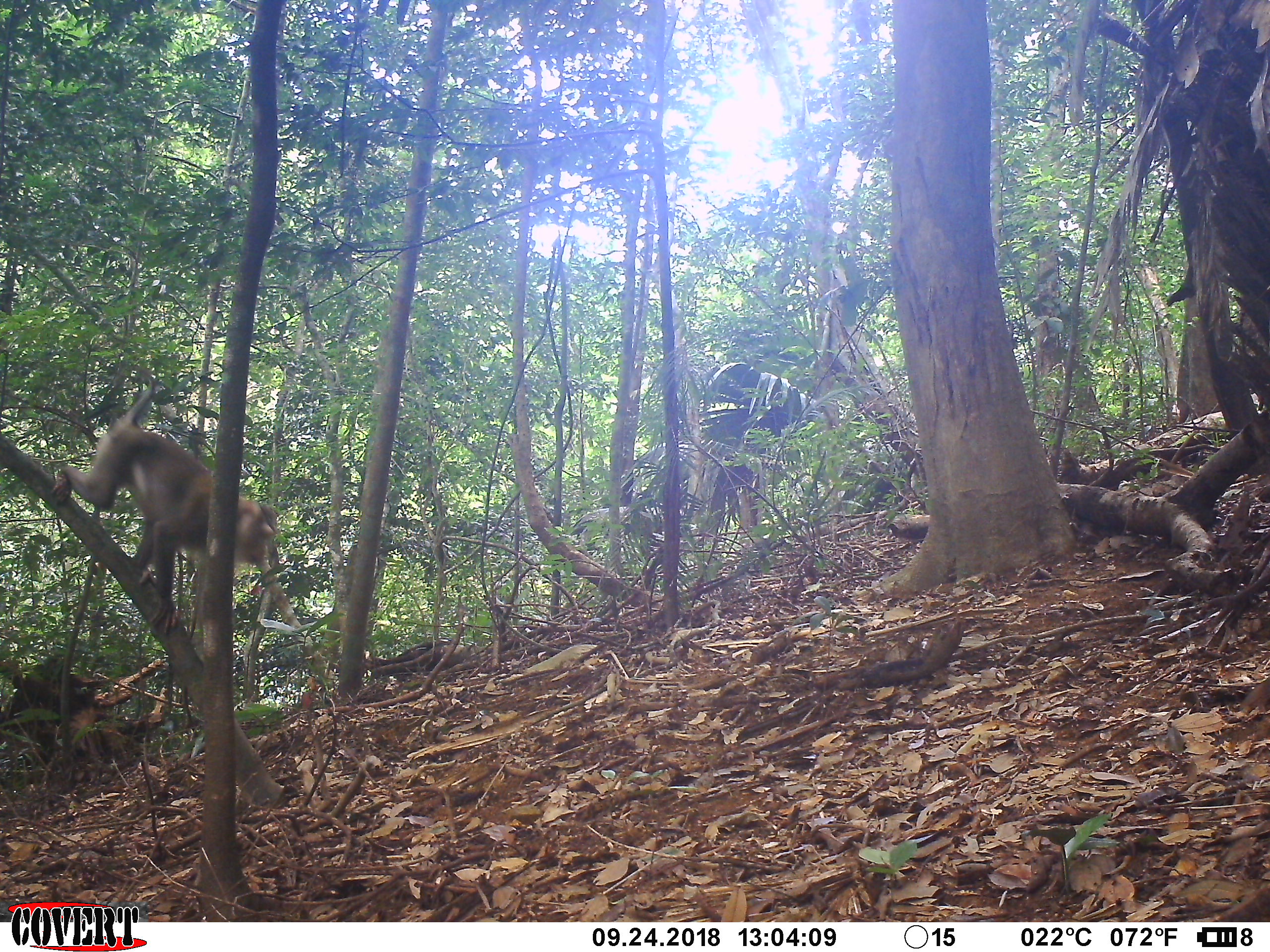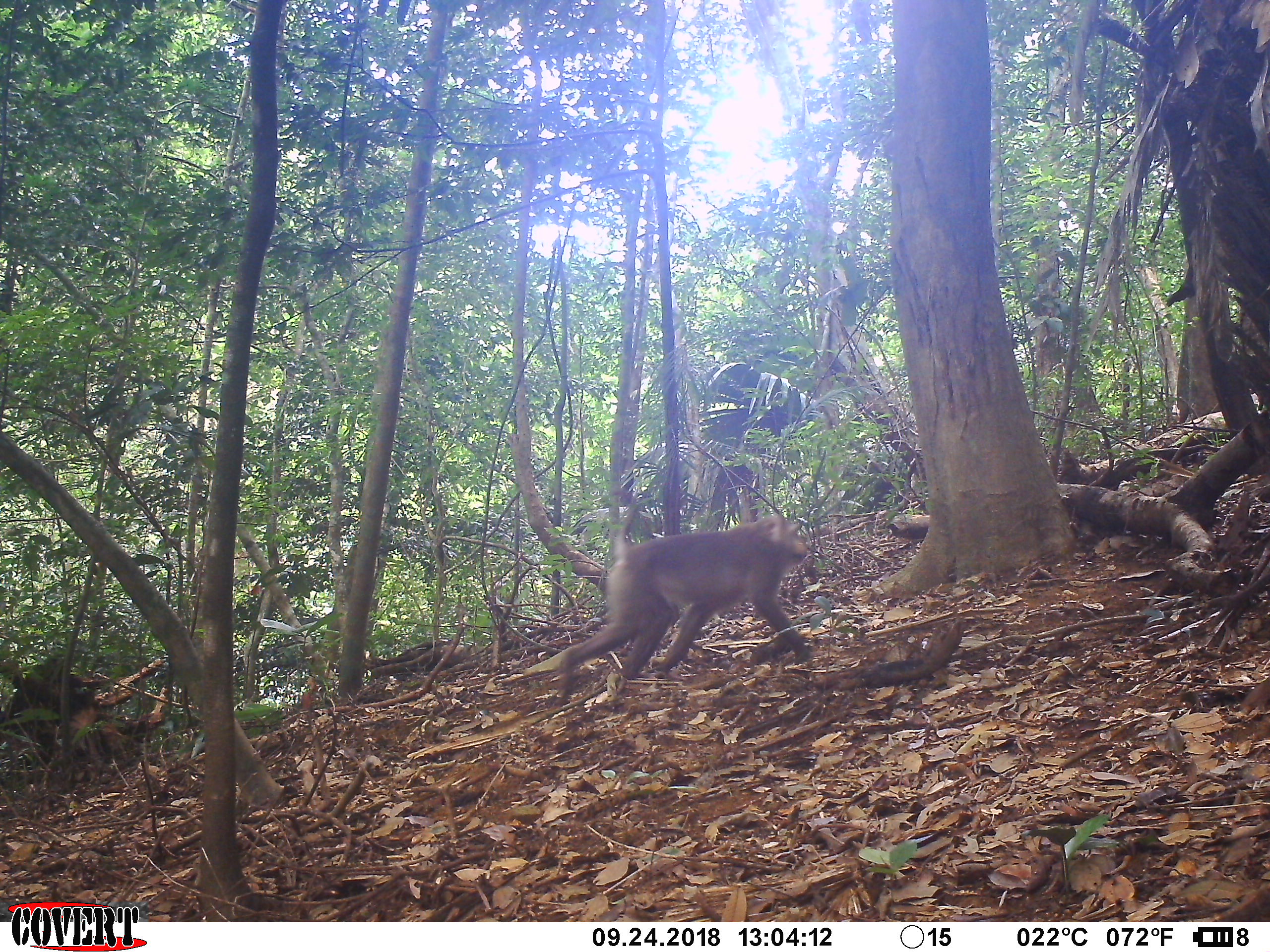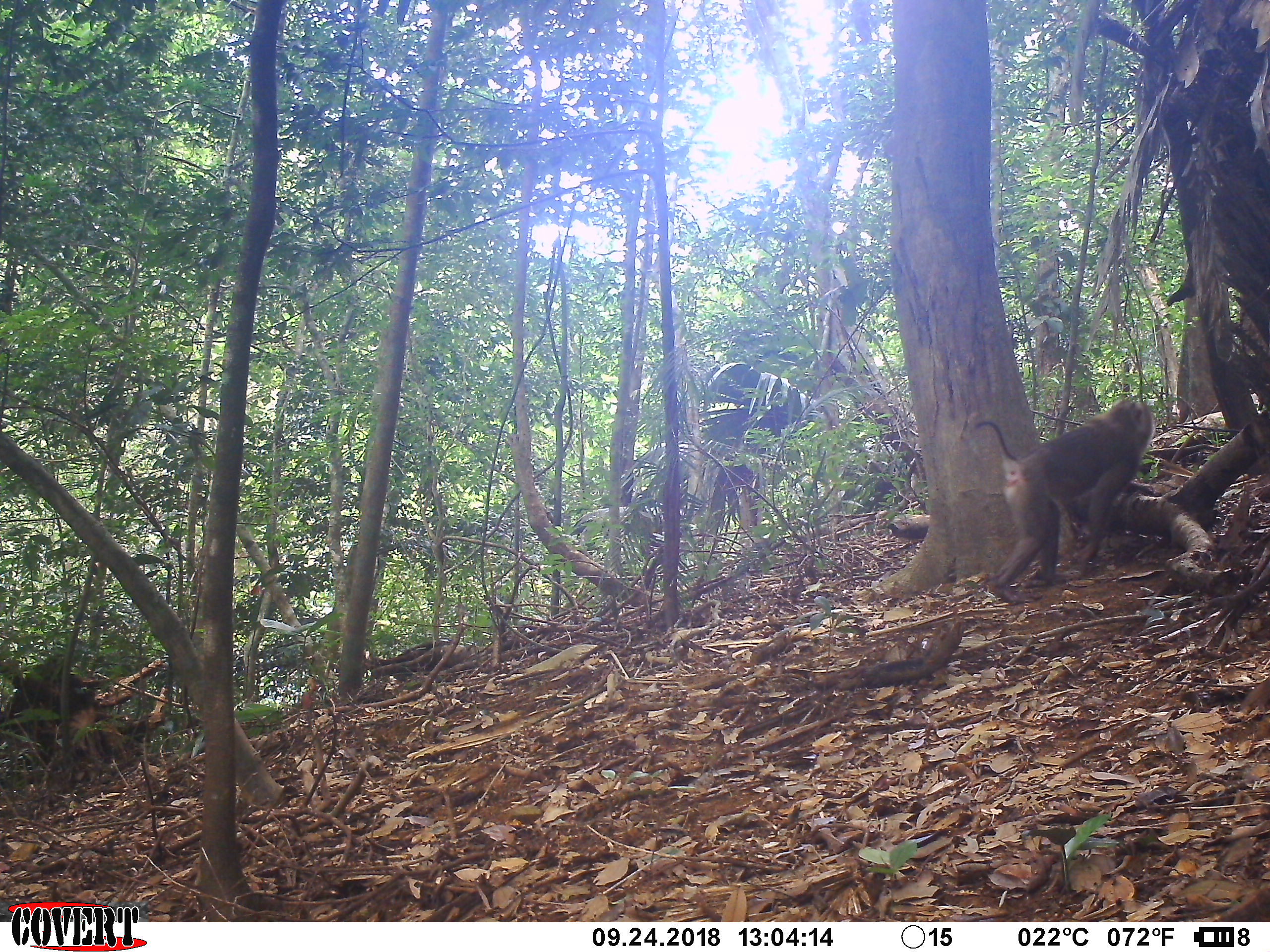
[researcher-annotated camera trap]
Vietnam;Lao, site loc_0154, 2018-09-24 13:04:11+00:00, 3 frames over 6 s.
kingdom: Animalia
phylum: Chordata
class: Mammalia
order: Primates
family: Cercopithecidae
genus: Macaca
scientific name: Macaca nemestrina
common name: pig-tailed macaque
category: pig tailed macaque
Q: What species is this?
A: Pig tailed macaque (pig-tailed macaque) (Macaca nemestrina).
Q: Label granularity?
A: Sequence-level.